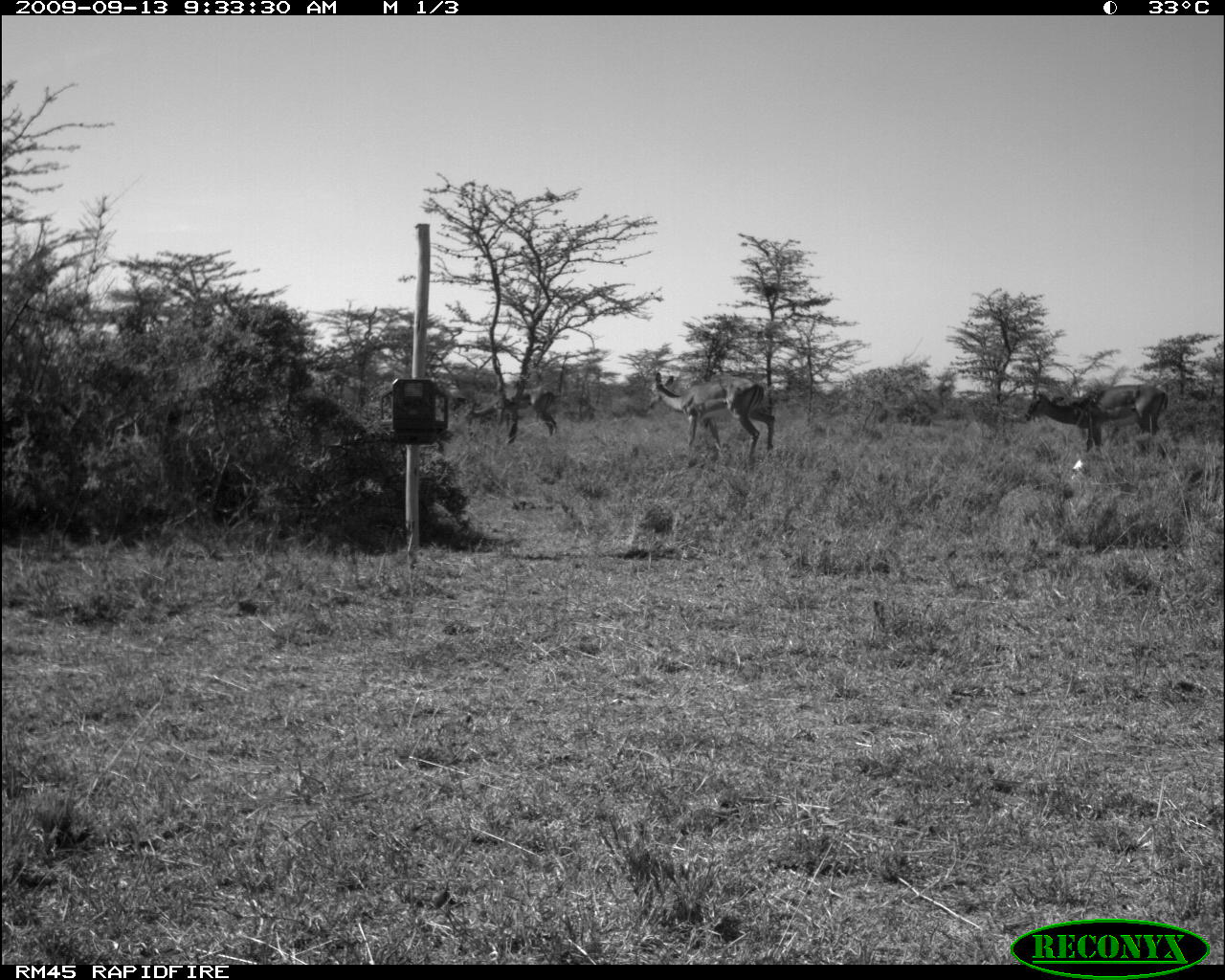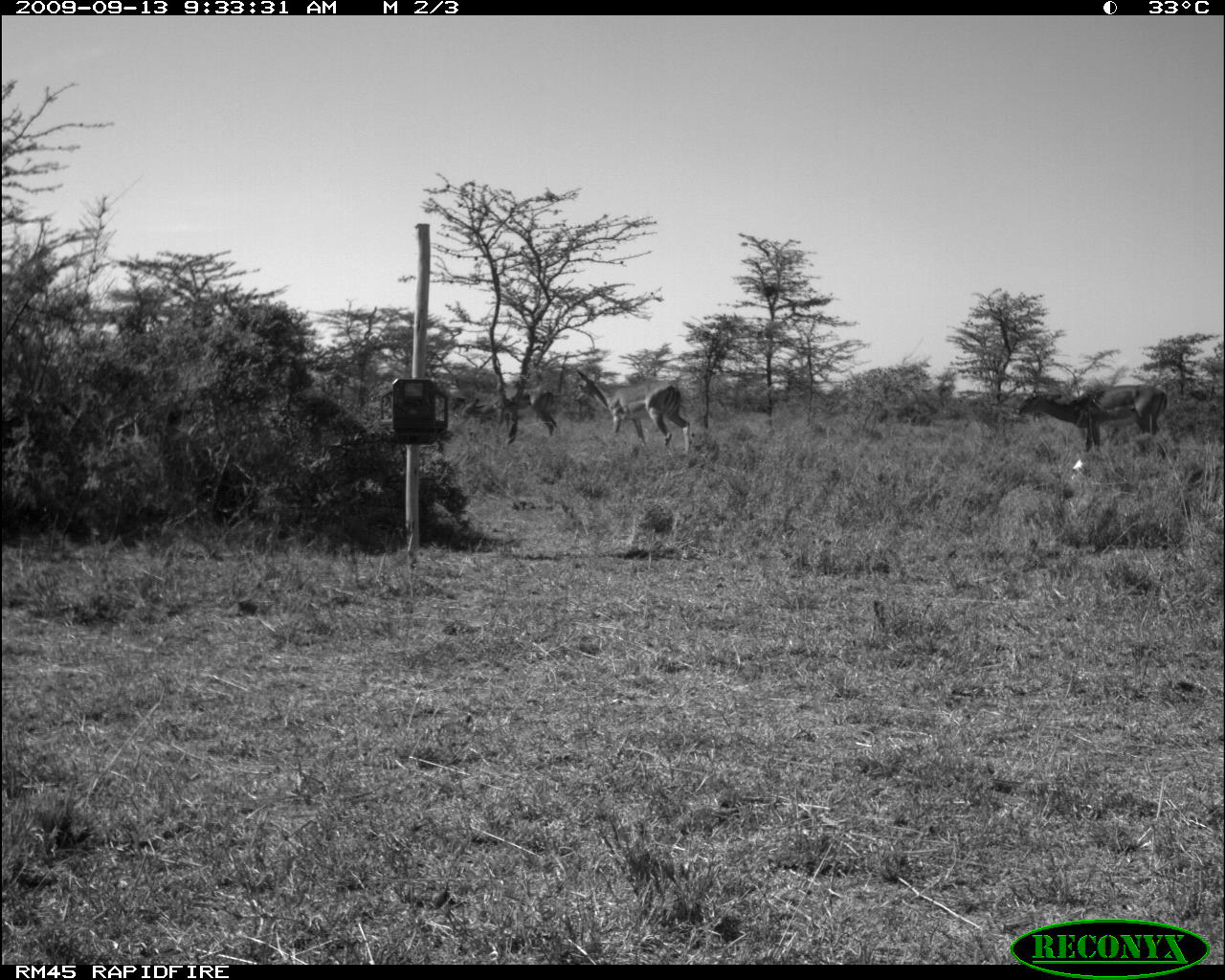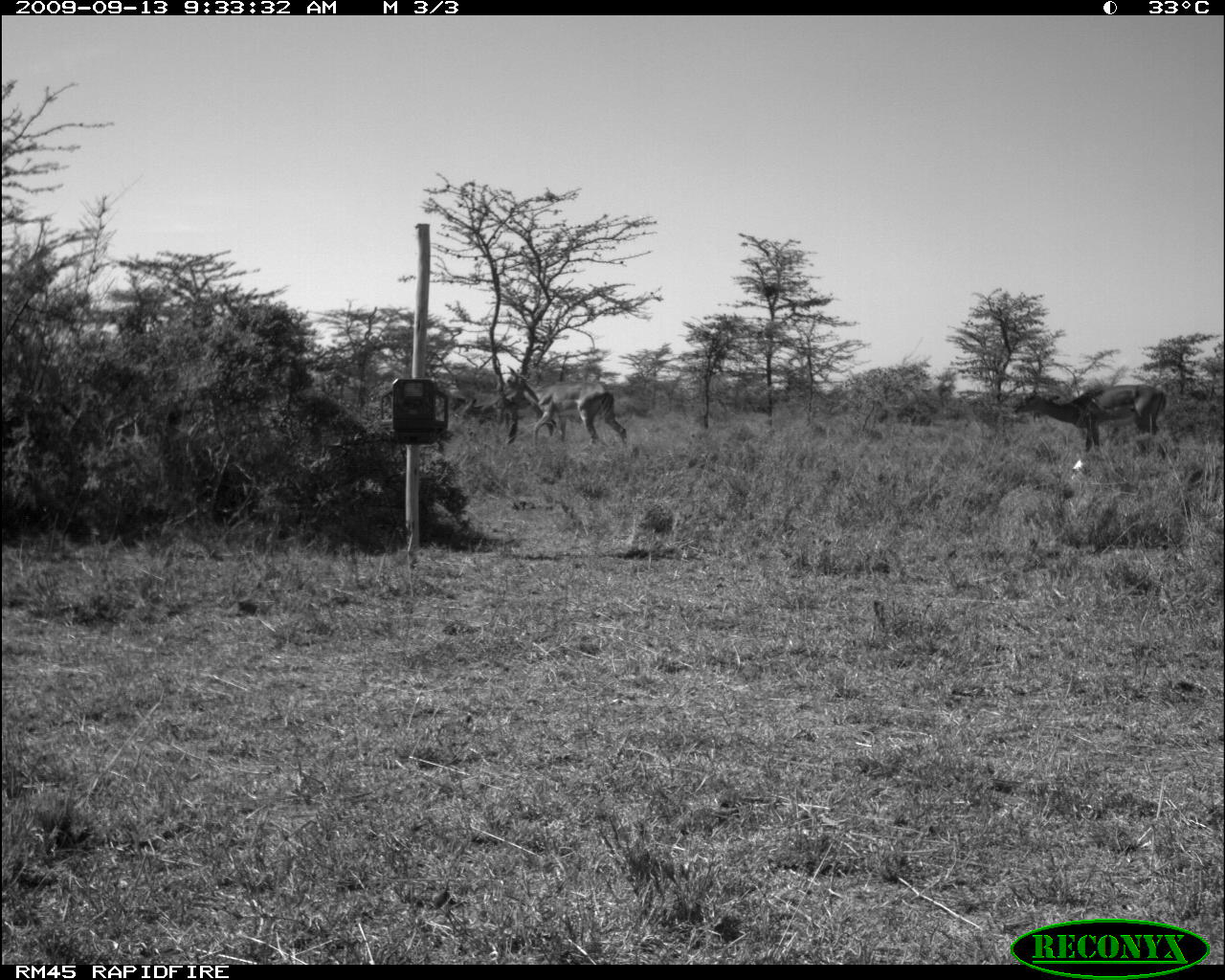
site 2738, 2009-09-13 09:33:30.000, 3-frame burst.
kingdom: Animalia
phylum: Chordata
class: Mammalia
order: Artiodactyla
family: Bovidae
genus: Aepyceros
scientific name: Aepyceros melampus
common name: impala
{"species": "Aepyceros melampus (impala)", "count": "3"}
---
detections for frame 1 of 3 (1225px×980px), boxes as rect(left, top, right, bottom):
aepyceros melampus: rect(645, 368, 775, 459); rect(1022, 385, 1170, 454); rect(460, 385, 558, 443)